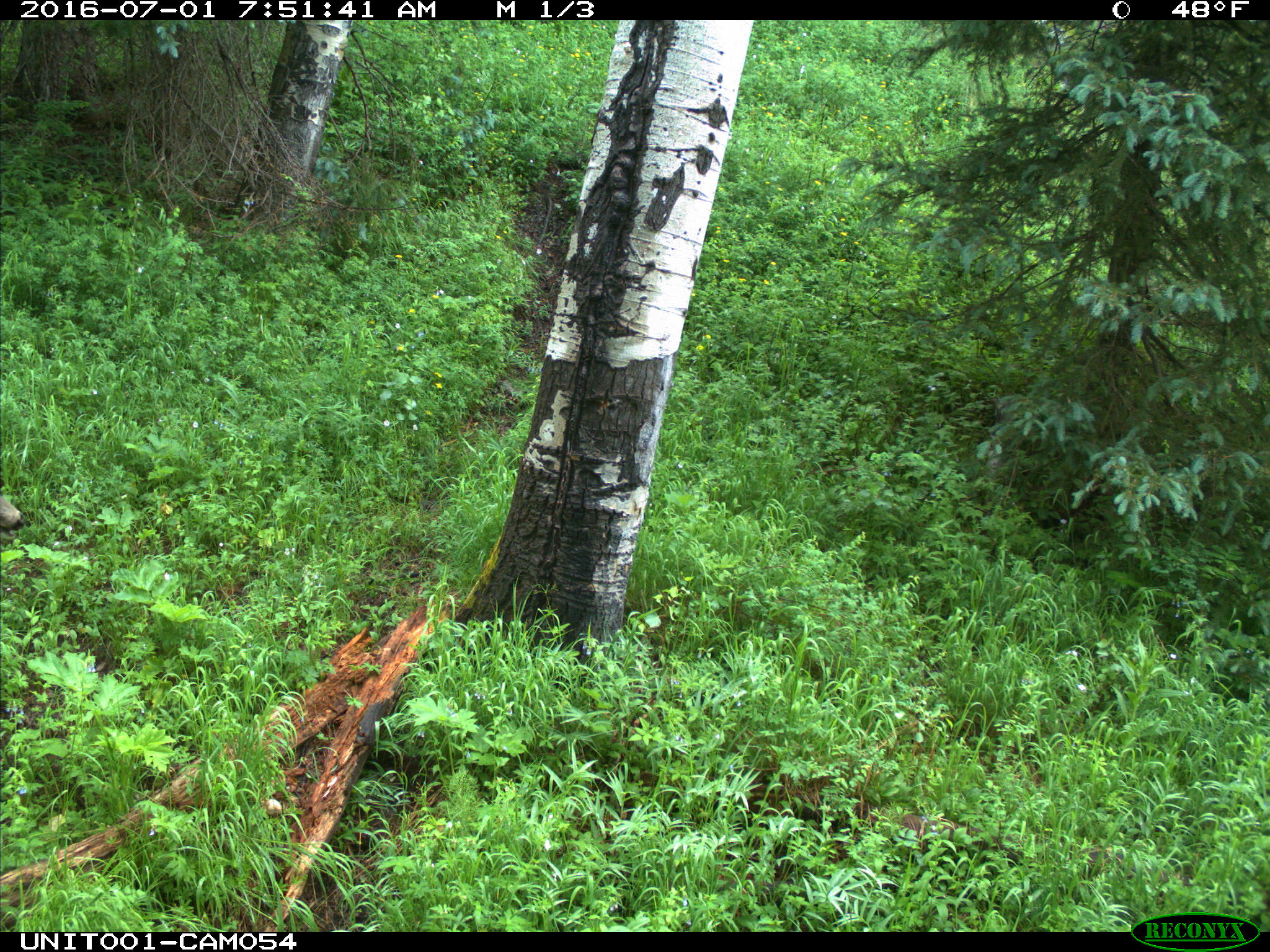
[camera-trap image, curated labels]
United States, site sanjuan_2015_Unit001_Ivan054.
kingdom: Animalia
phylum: Chordata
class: Mammalia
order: Artiodactyla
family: Cervidae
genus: Odocoileus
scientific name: Odocoileus hemionus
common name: mule deer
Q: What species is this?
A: Odocoileus hemionus (mule deer).